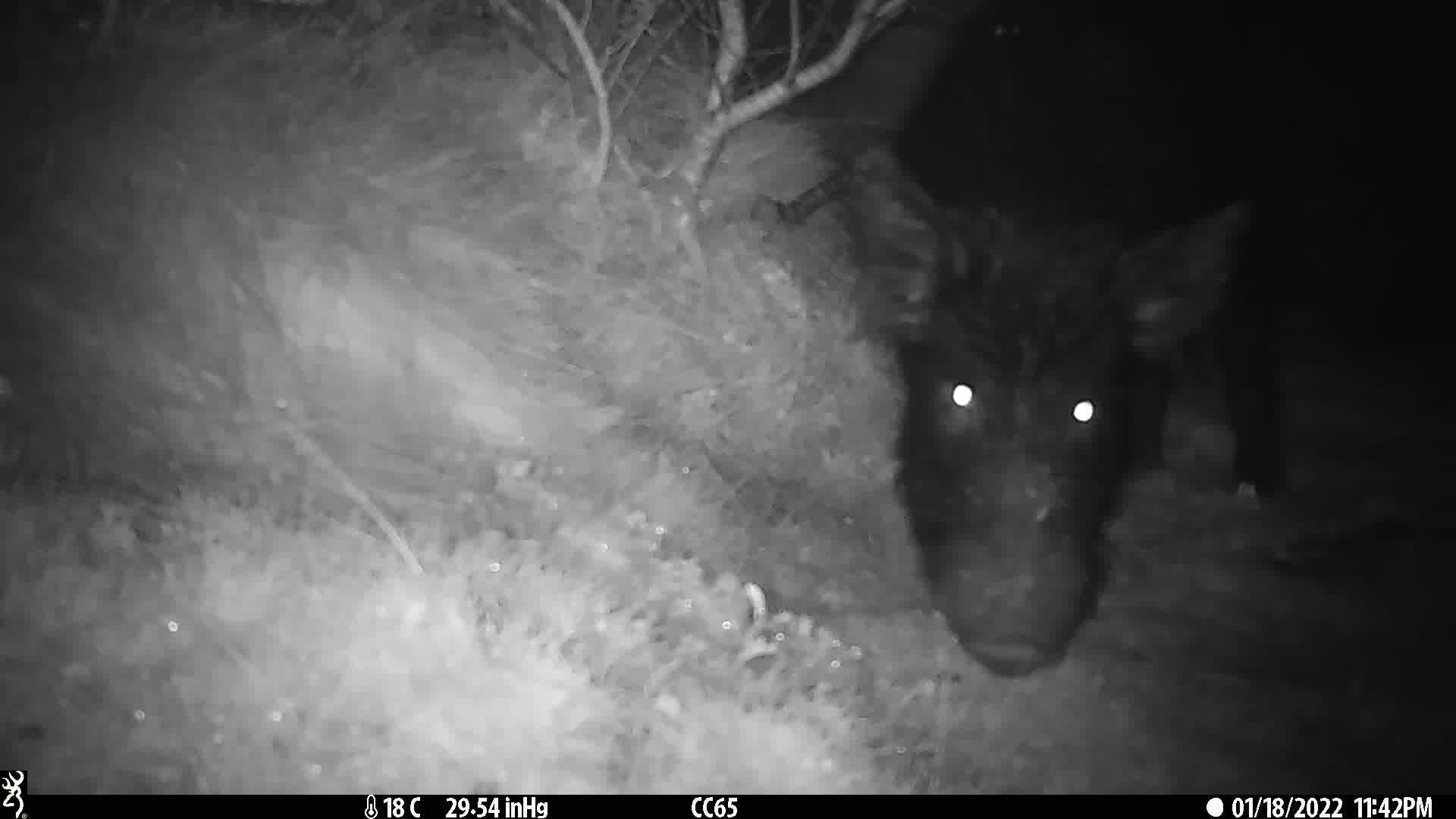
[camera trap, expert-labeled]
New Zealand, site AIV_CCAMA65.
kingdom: Animalia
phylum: Chordata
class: Mammalia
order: Artiodactyla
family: Suidae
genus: Sus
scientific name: Sus scrofa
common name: pig